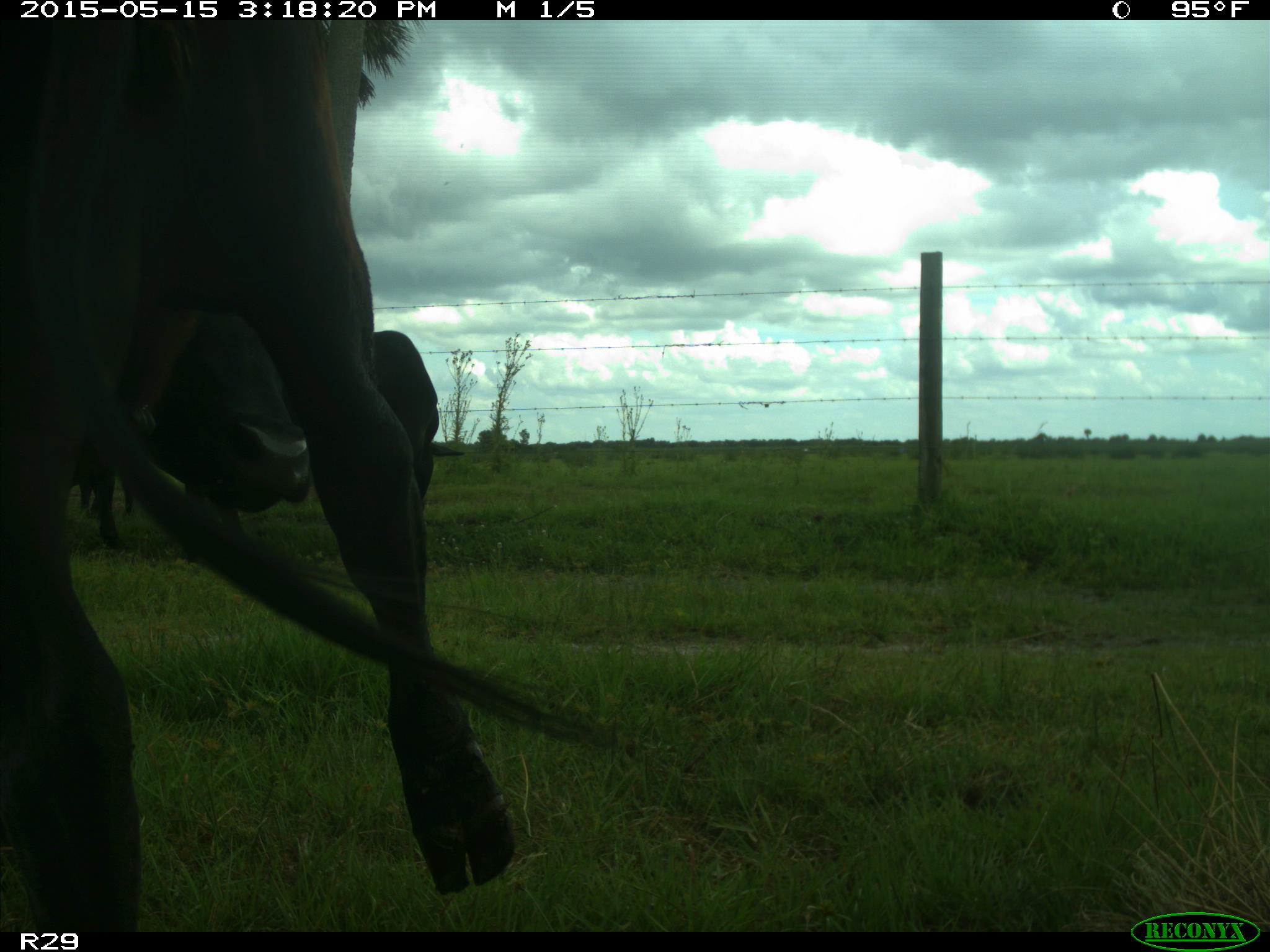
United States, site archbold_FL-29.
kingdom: Animalia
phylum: Chordata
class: Mammalia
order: Artiodactyla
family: Bovidae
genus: Bos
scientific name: Bos taurus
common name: domestic cow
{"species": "Bos taurus (domestic cow)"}